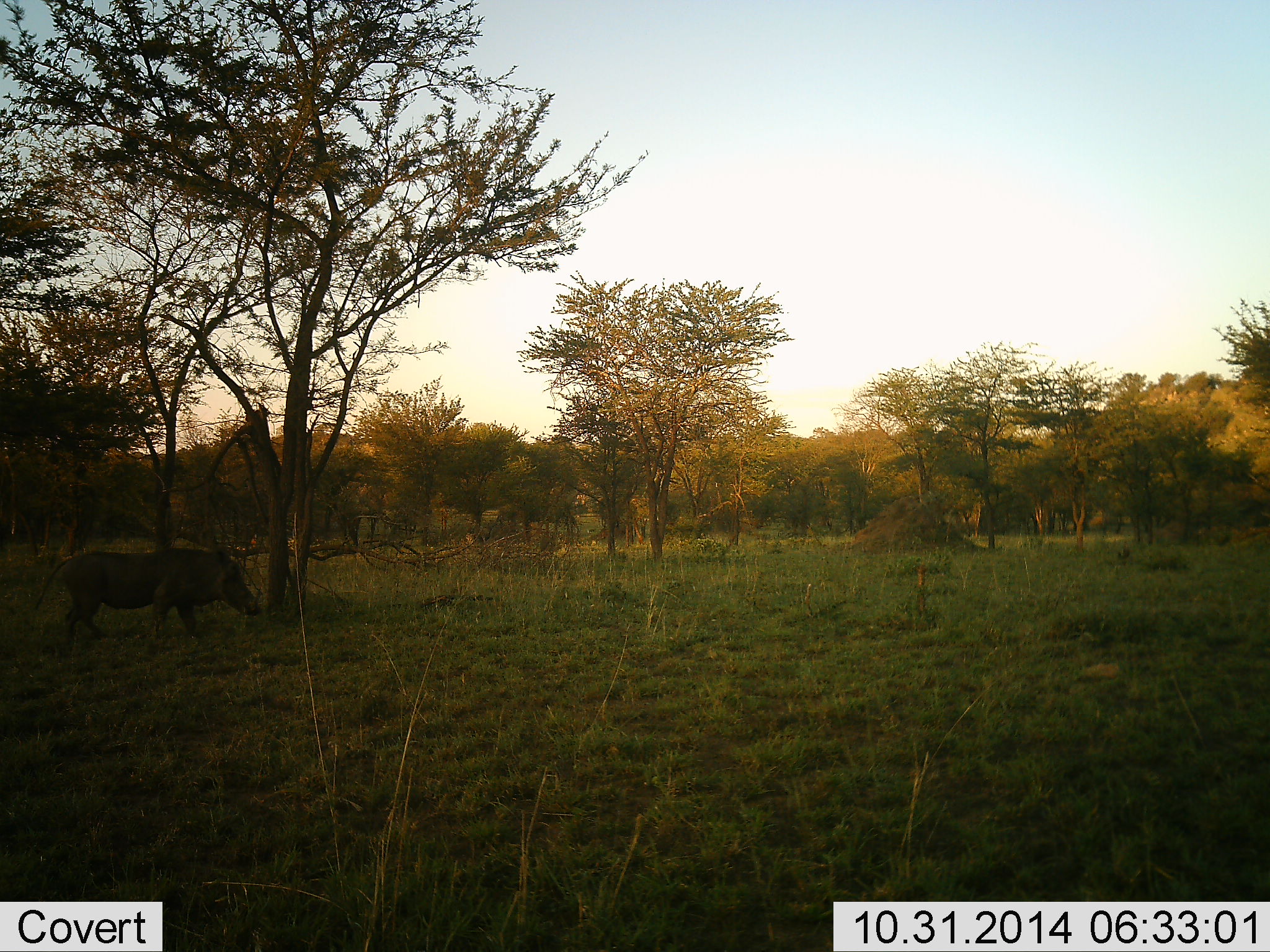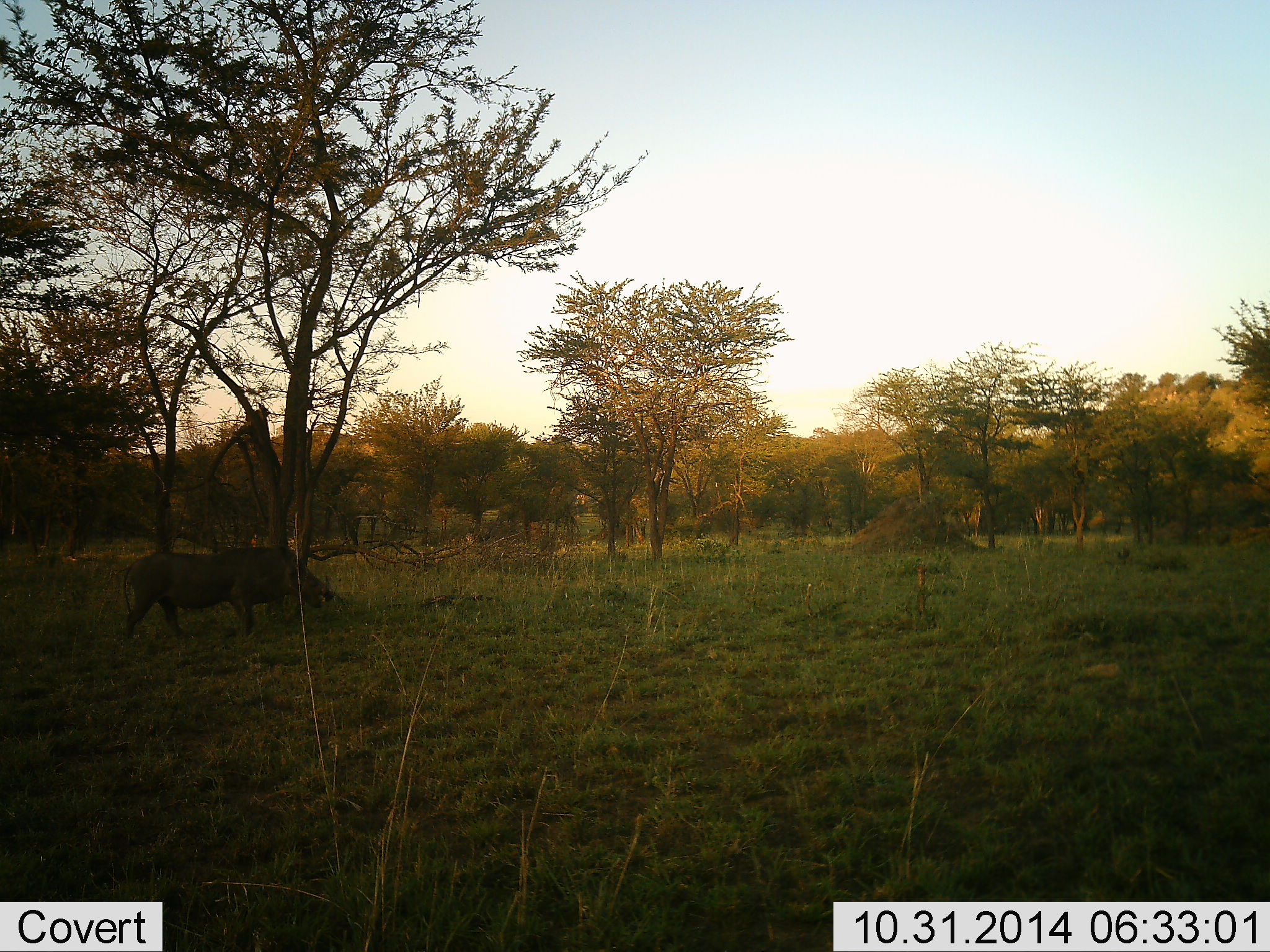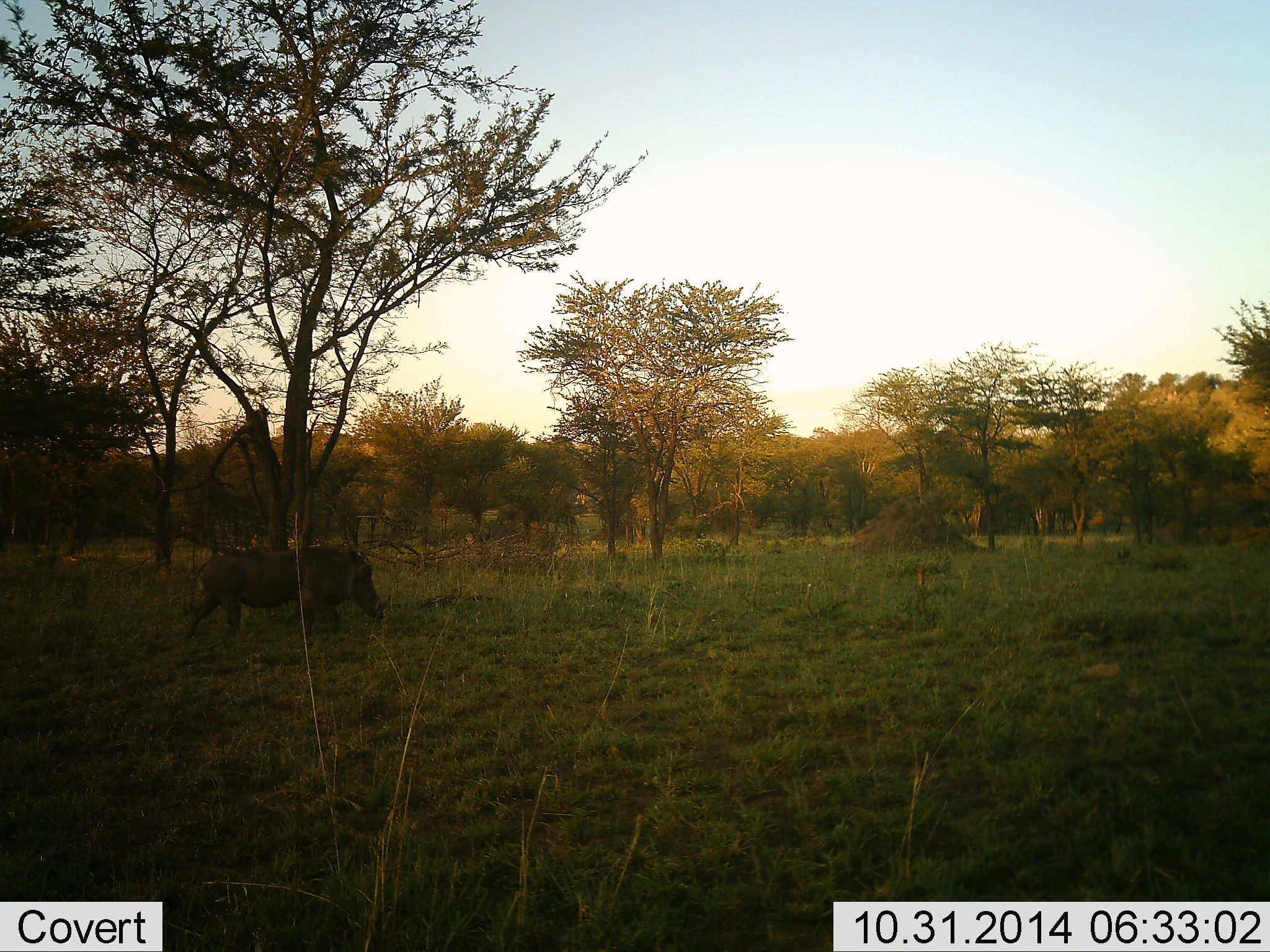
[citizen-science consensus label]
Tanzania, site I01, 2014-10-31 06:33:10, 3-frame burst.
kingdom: Animalia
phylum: Chordata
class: Mammalia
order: Artiodactyla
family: Suidae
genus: Phacochoerus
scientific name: Phacochoerus africanus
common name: warthog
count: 1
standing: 0%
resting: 0%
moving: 100%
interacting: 0%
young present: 0%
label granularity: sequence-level